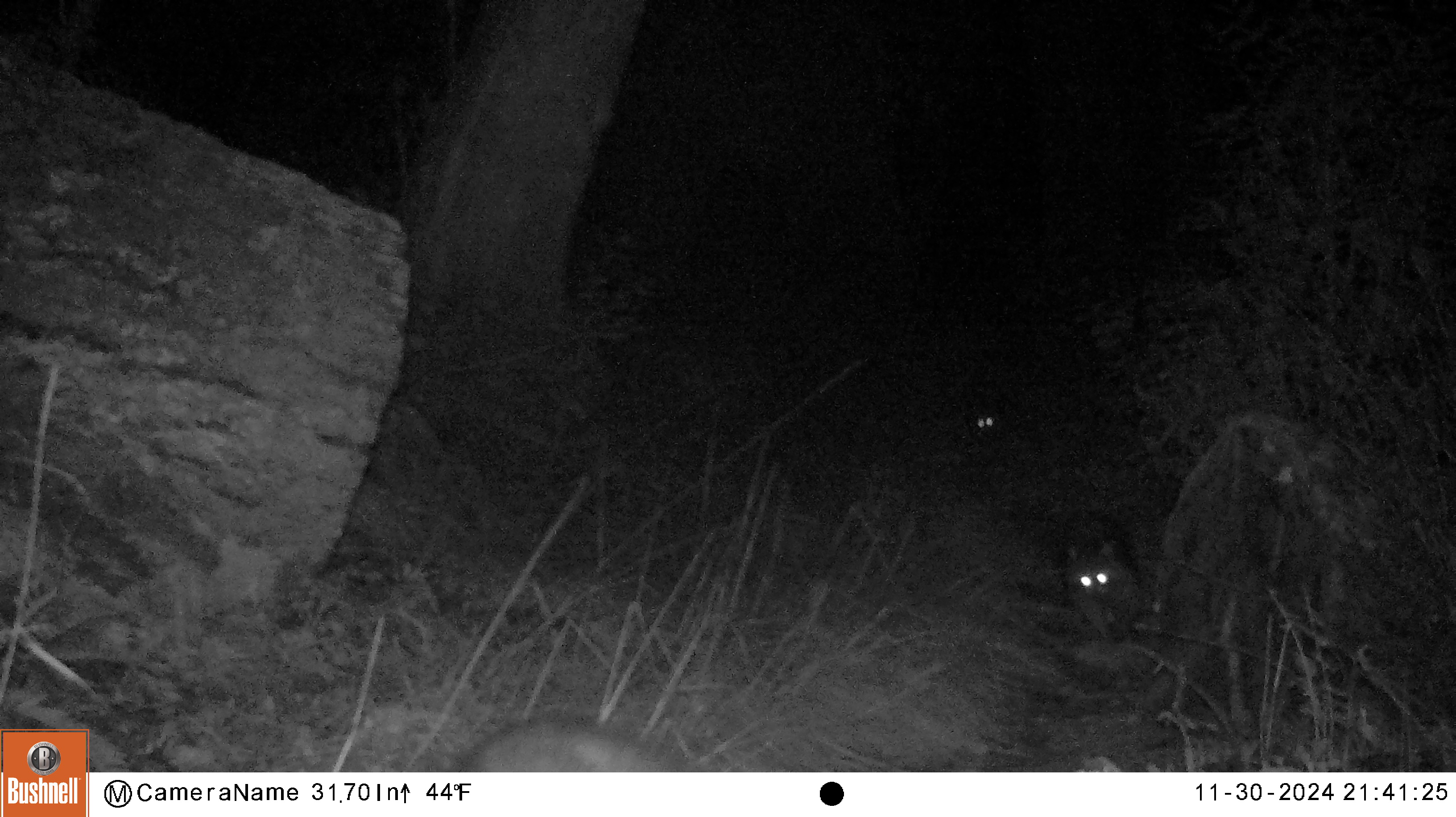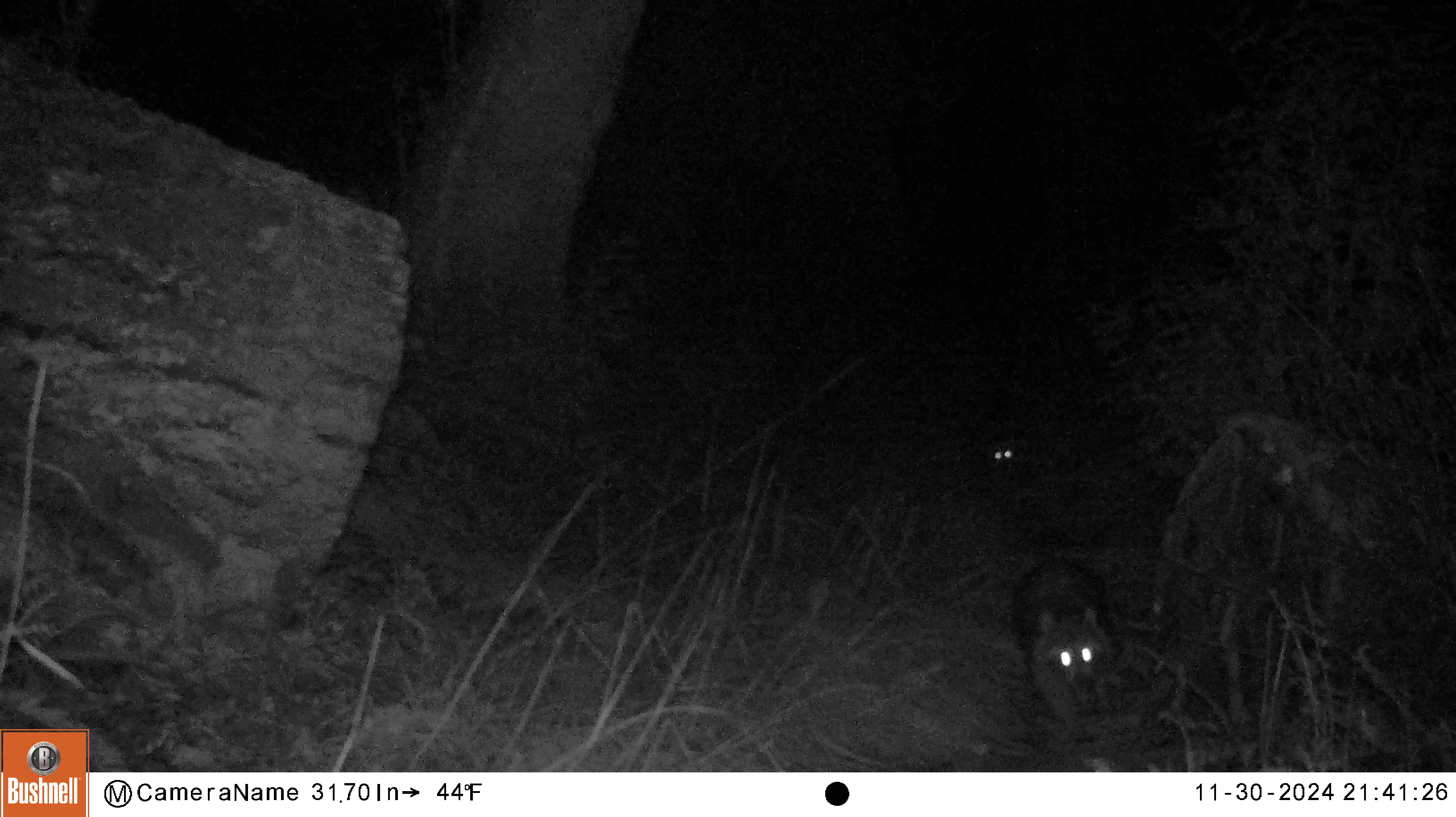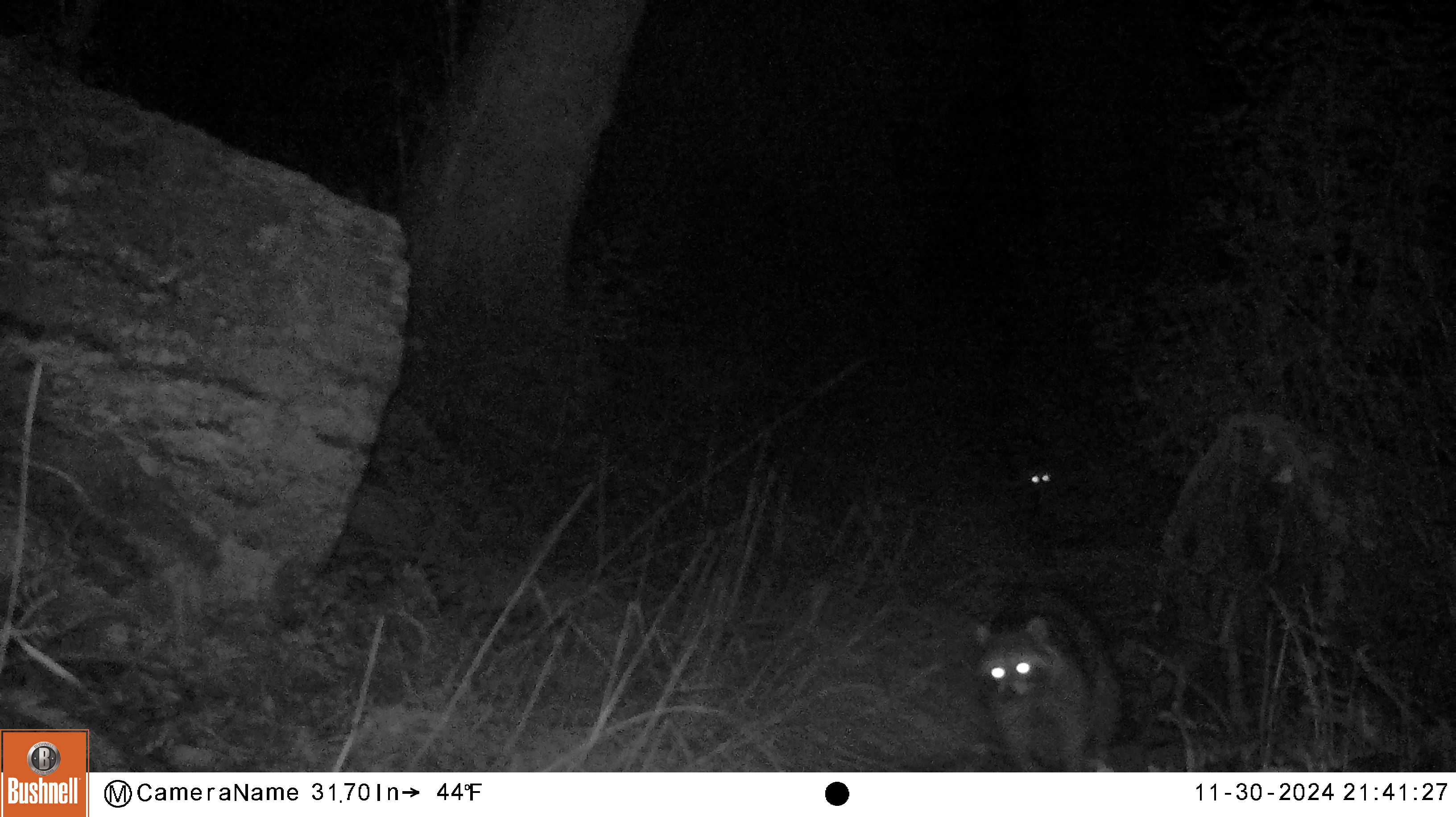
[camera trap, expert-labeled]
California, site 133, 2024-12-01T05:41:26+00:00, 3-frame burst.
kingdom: Animalia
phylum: Chordata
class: Mammalia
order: Carnivora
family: Procyonidae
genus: Procyon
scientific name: Procyon lotor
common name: raccoon